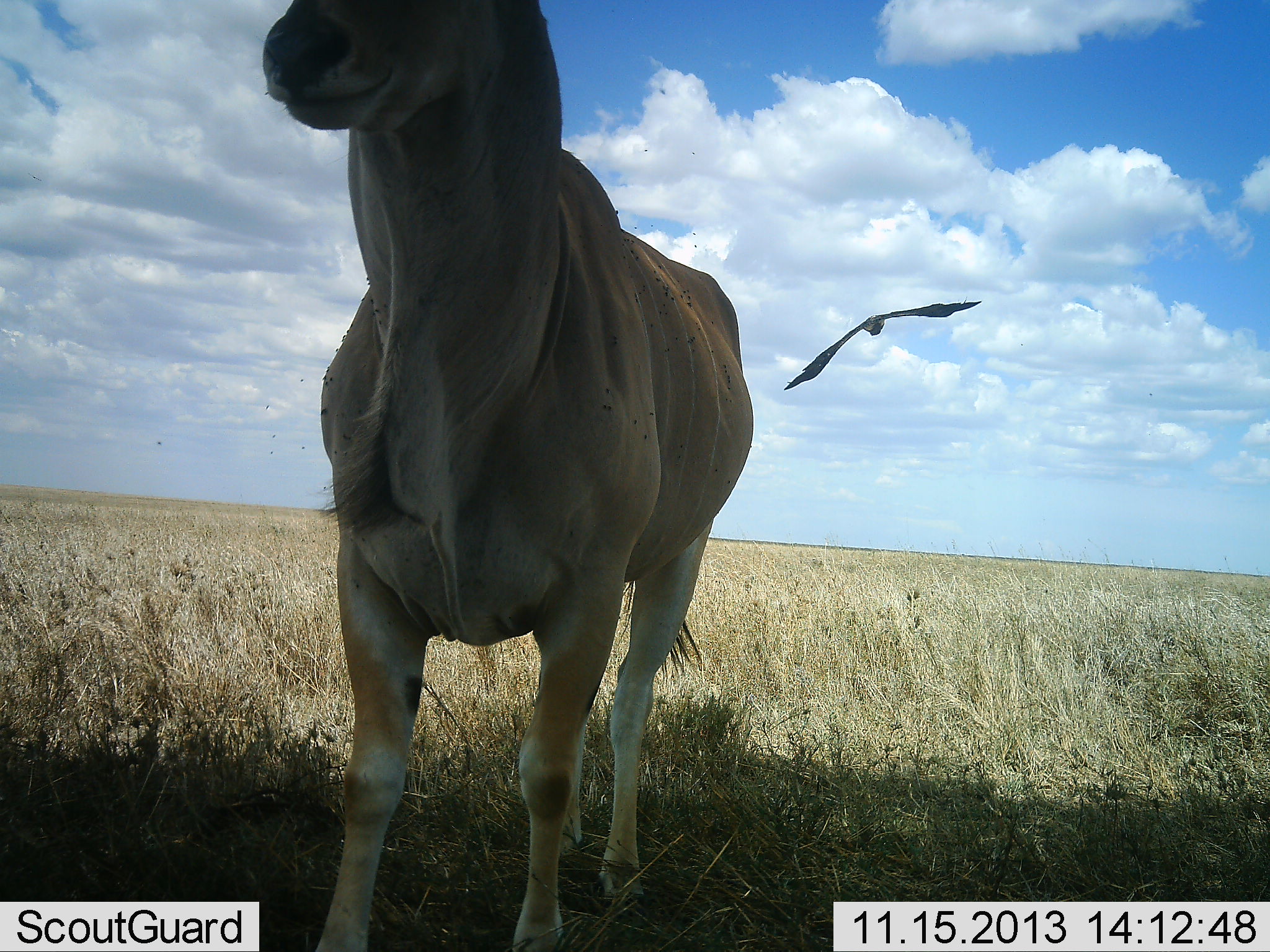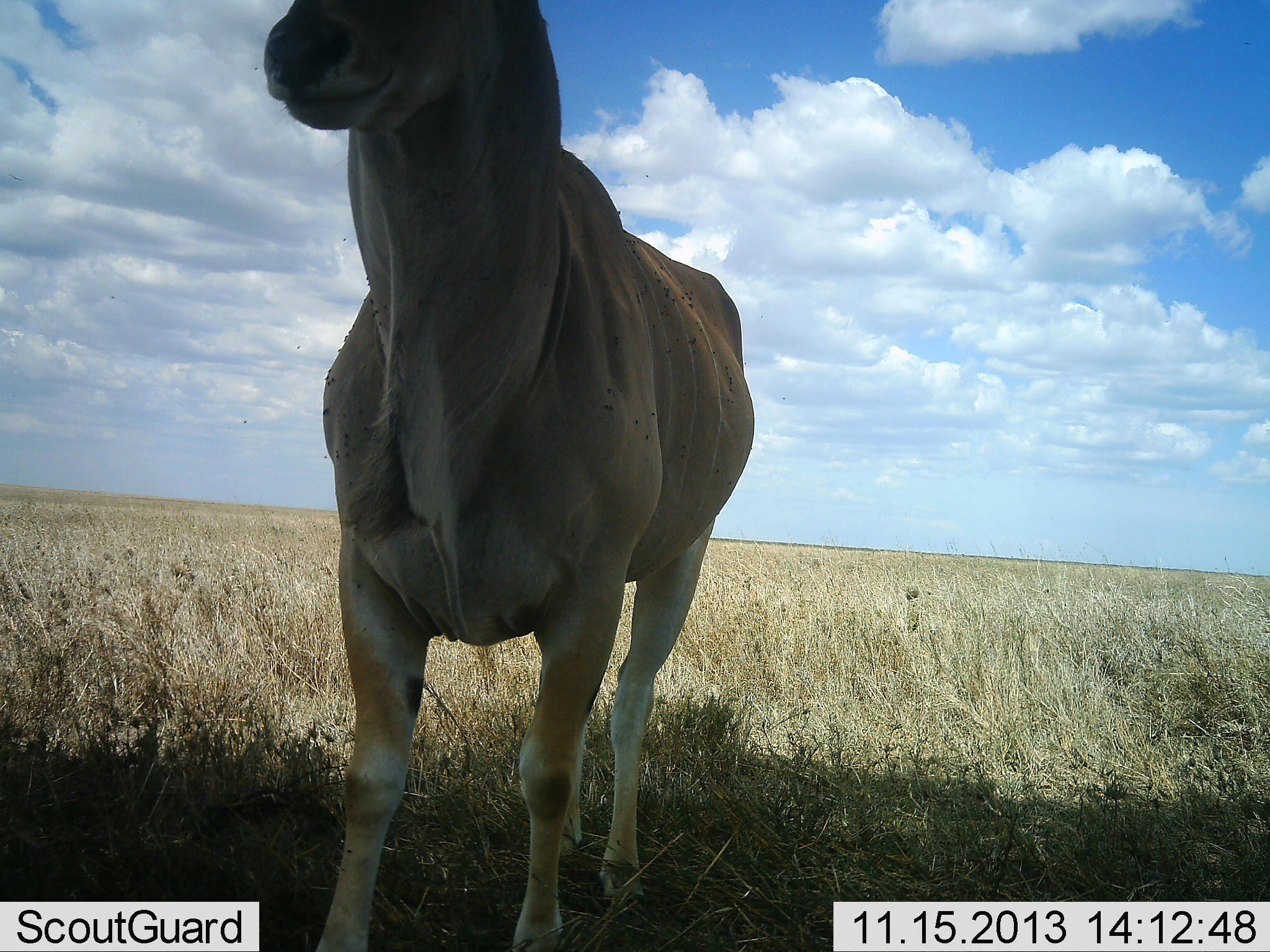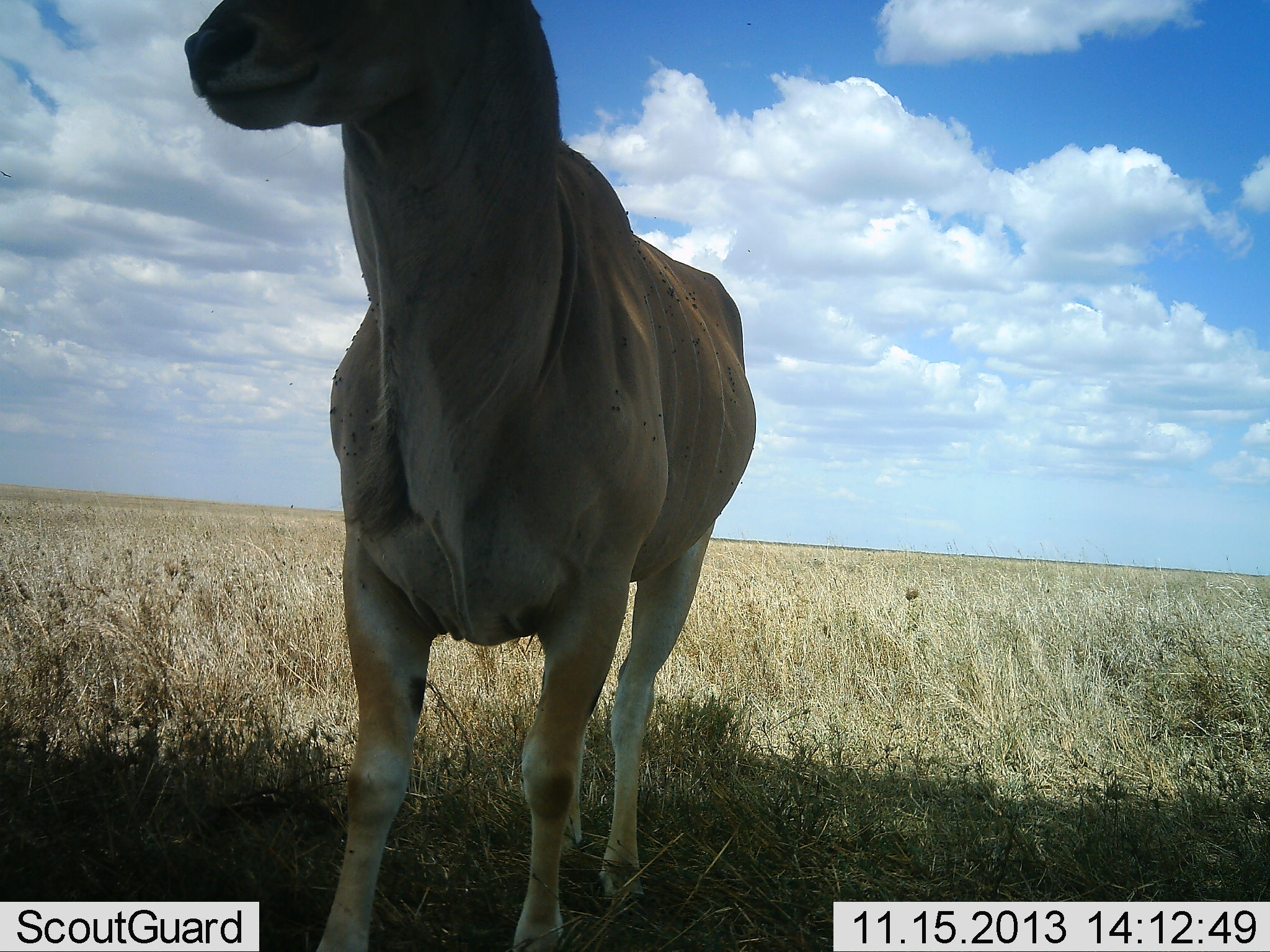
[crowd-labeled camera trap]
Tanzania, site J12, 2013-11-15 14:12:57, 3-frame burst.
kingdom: Animalia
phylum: Chordata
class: Mammalia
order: Artiodactyla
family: Bovidae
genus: Tragelaphus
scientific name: Tragelaphus oryx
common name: eland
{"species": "eland (Tragelaphus oryx)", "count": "1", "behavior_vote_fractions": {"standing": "100%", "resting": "0%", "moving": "0%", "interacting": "0%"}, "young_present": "0%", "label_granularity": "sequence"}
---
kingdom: Animalia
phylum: Chordata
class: Aves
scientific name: Aves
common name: bird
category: otherbird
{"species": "otherbird (bird) (Aves)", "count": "1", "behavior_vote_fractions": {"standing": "0%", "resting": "0%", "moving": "100%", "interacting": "0%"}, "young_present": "0%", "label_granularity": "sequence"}